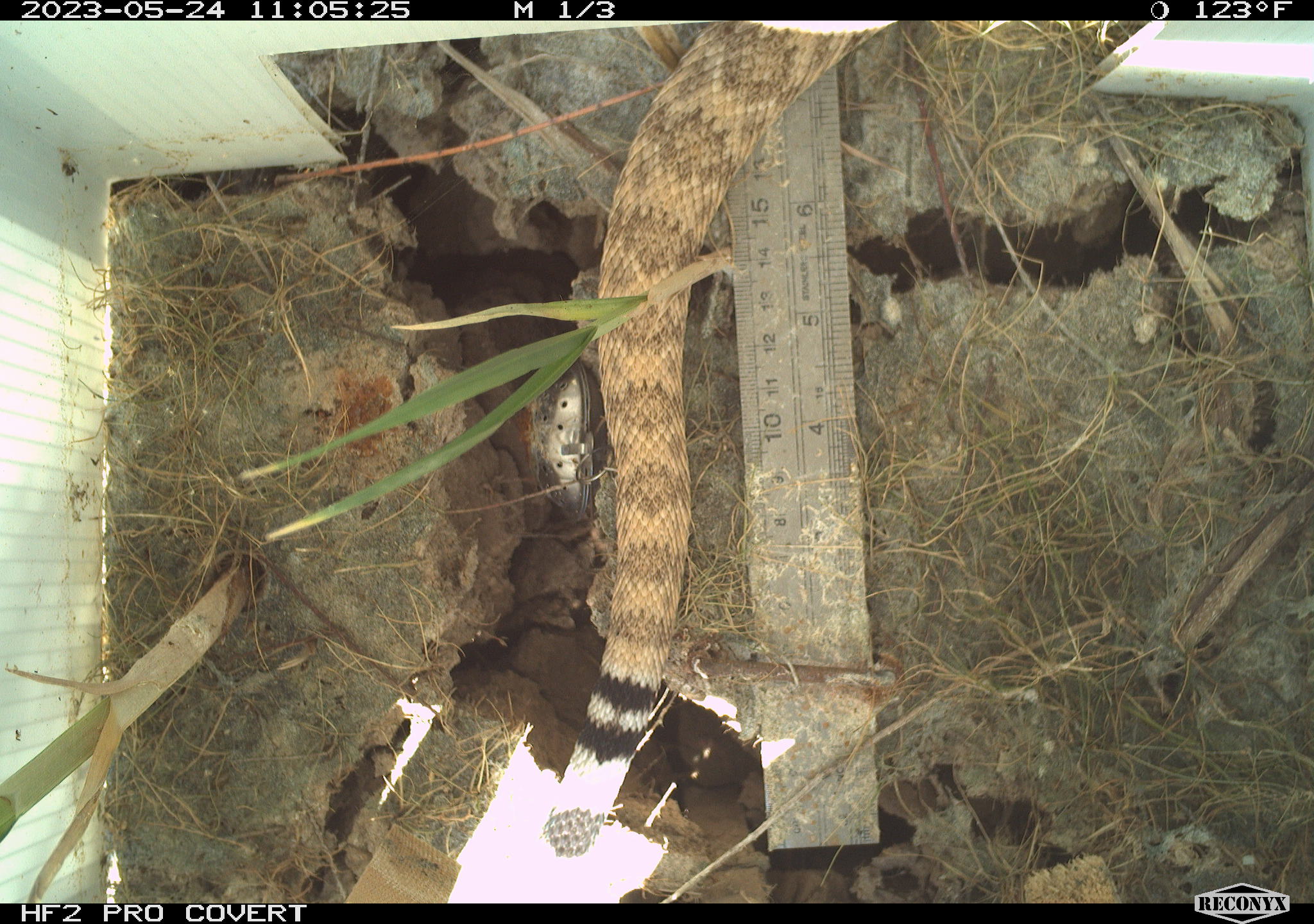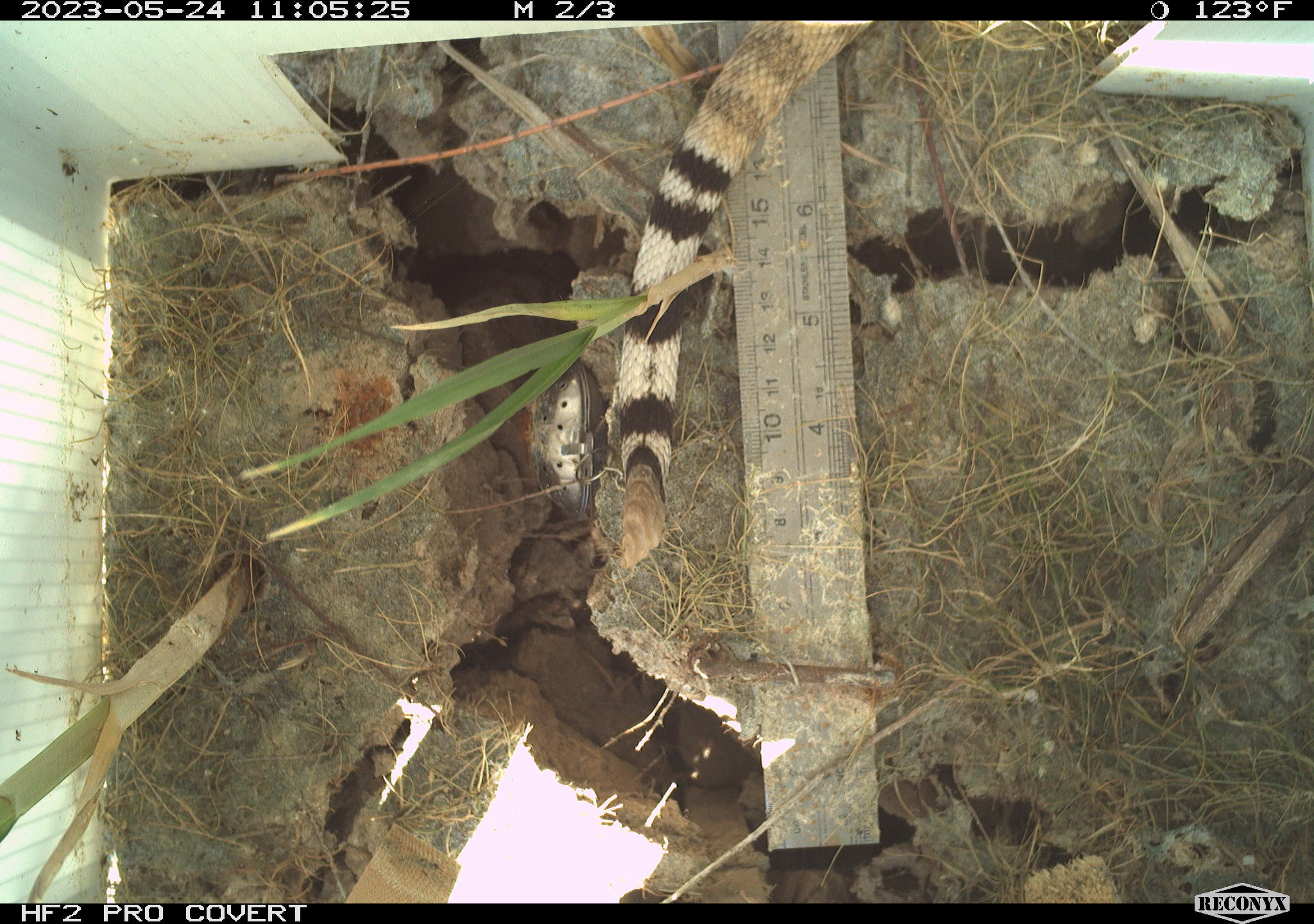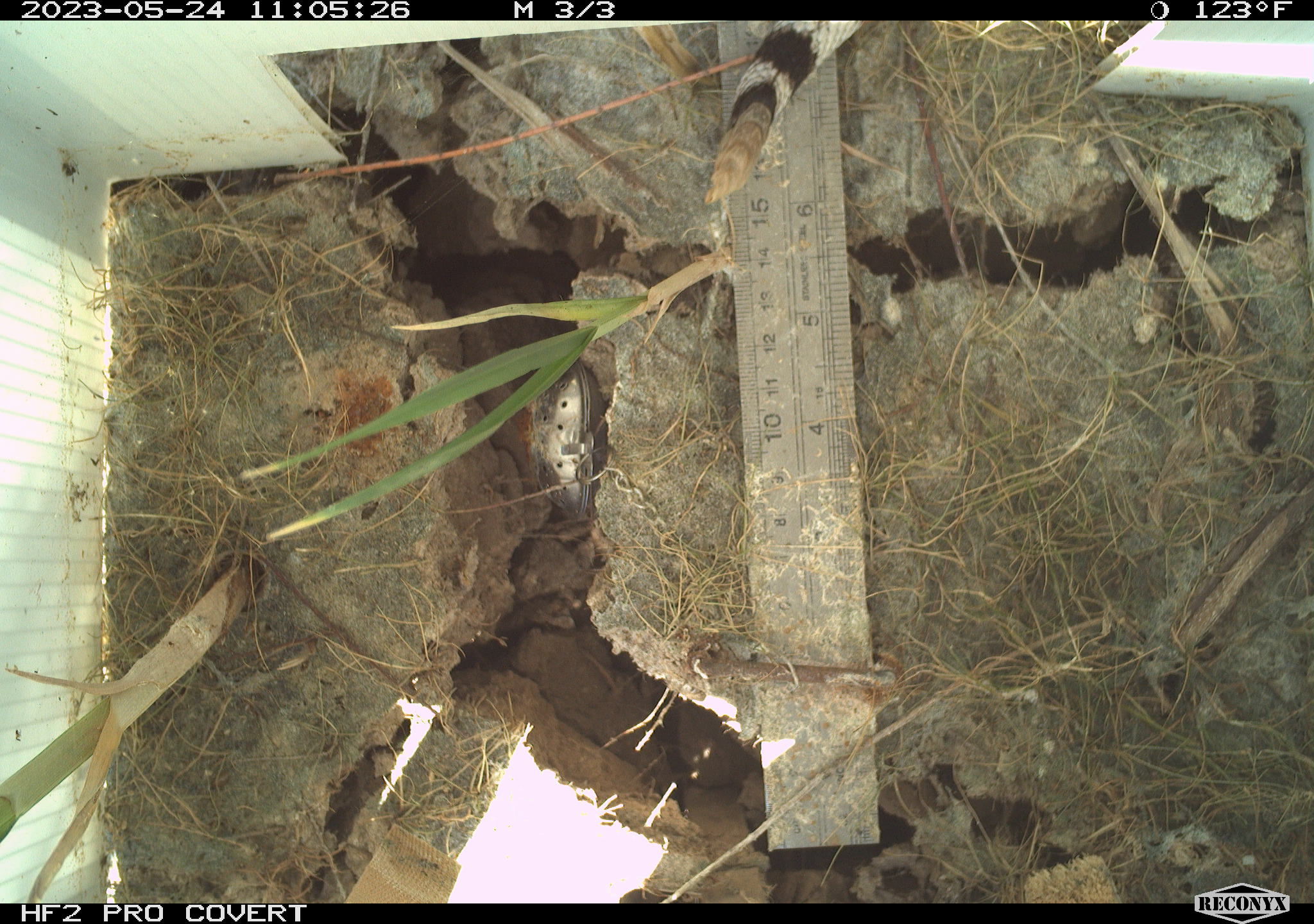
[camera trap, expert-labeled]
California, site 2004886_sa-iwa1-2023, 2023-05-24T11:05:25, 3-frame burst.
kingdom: Animalia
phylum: Chordata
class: Reptilia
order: Squamata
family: Viperidae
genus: Crotalus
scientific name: Crotalus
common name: rattlers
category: crotalus species